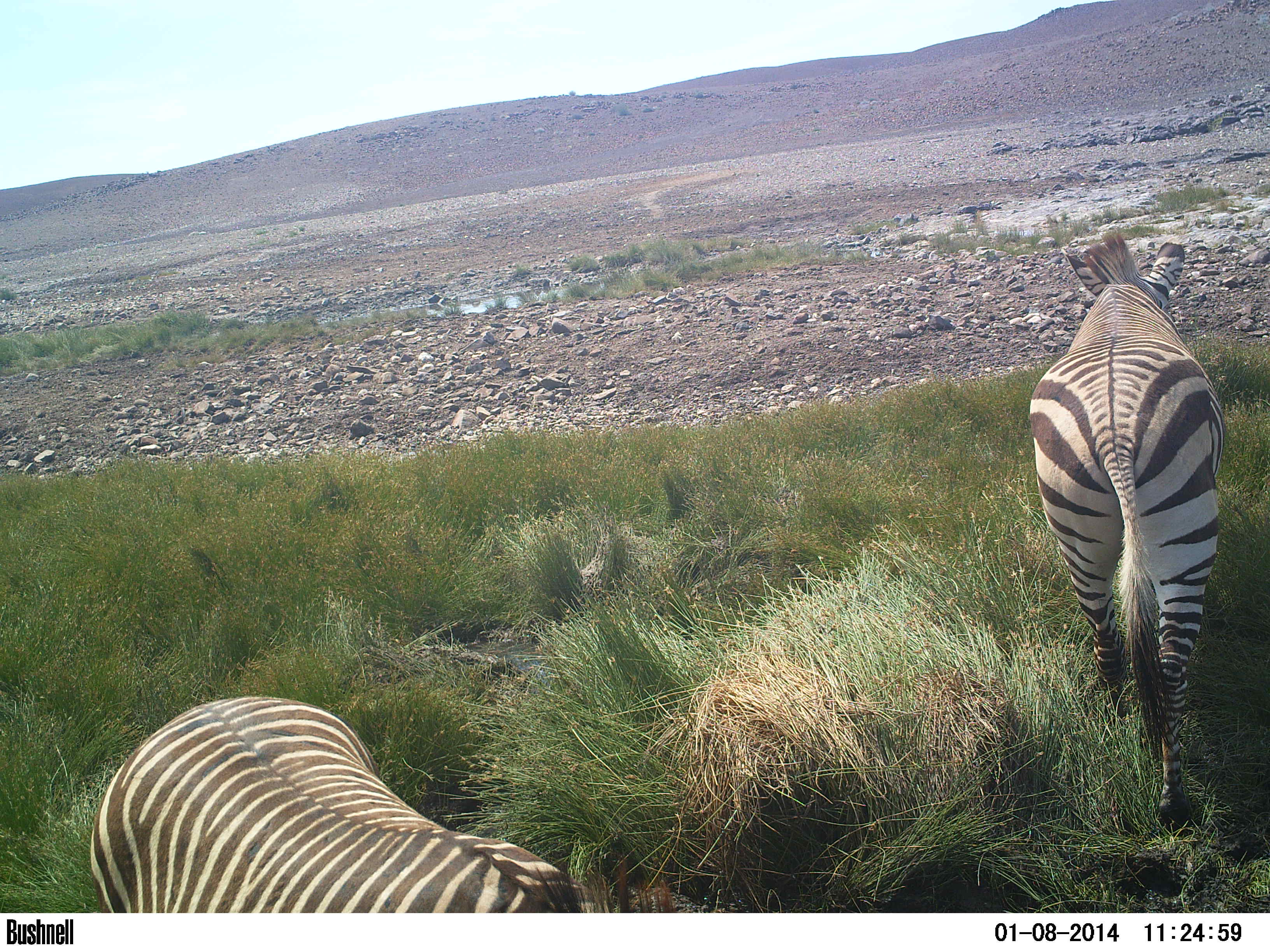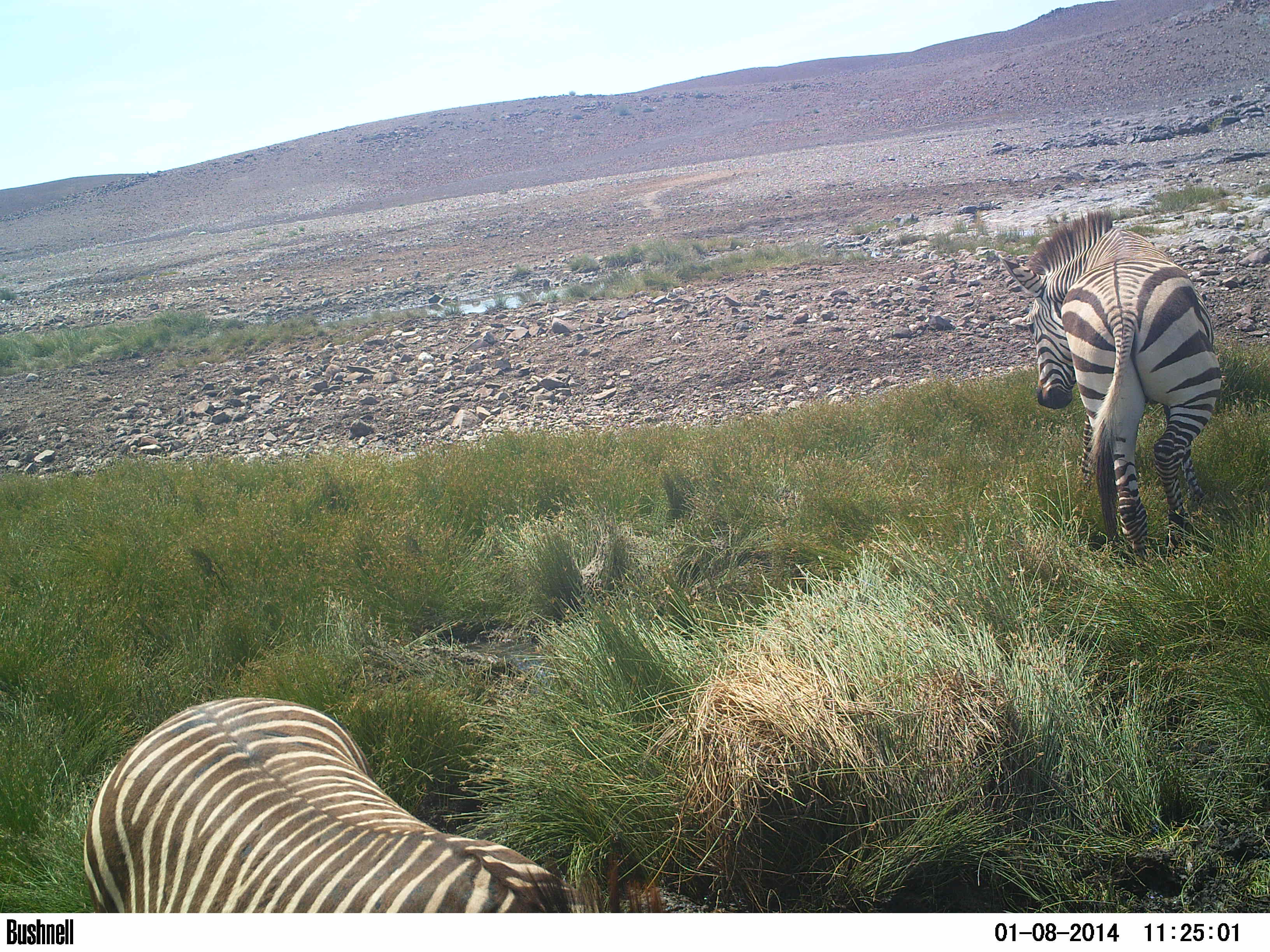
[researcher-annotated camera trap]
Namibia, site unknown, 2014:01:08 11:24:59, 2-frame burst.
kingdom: Animalia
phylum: Chordata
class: Mammalia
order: Perissodactyla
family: Equidae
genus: Equus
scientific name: Equus zebra hartmannae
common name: hartmann's mountain zebra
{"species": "Equus zebra hartmannae (hartmann's mountain zebra)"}